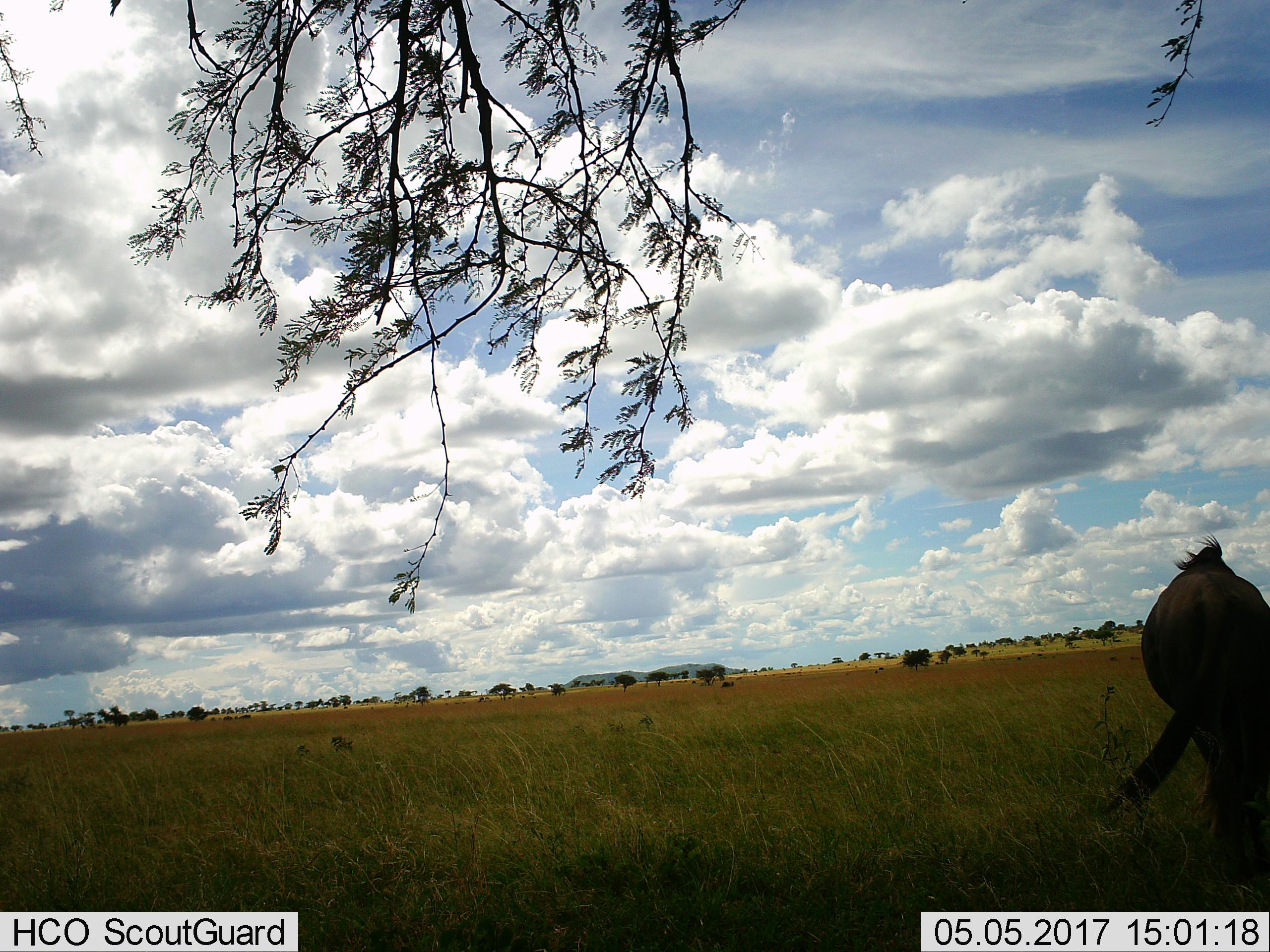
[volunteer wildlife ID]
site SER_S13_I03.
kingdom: Animalia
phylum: Chordata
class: Mammalia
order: Artiodactyla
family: Bovidae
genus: Connochaetes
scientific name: Connochaetes taurinus taurinus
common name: blue wildebeest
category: wildebeestblue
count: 1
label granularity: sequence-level